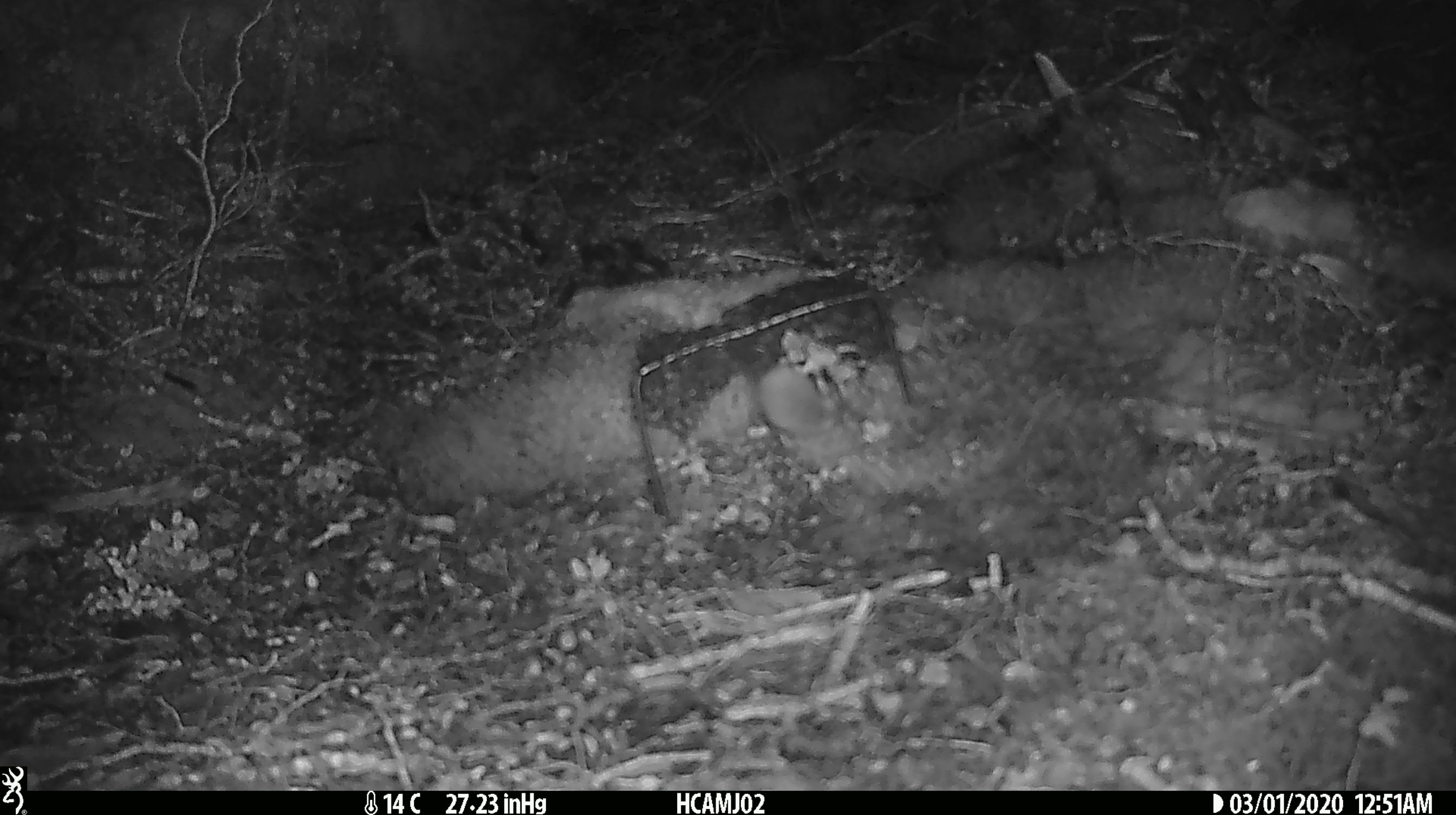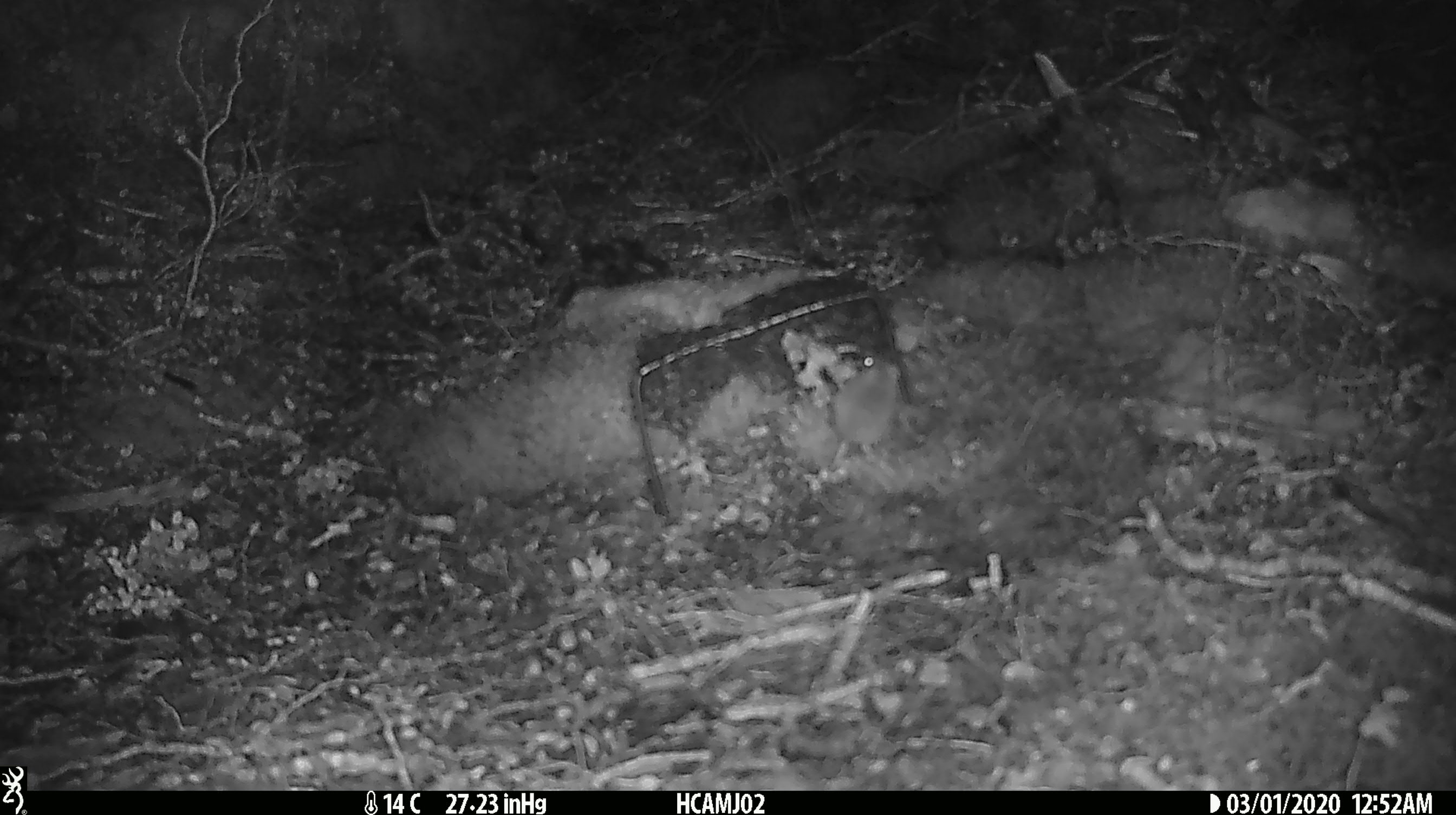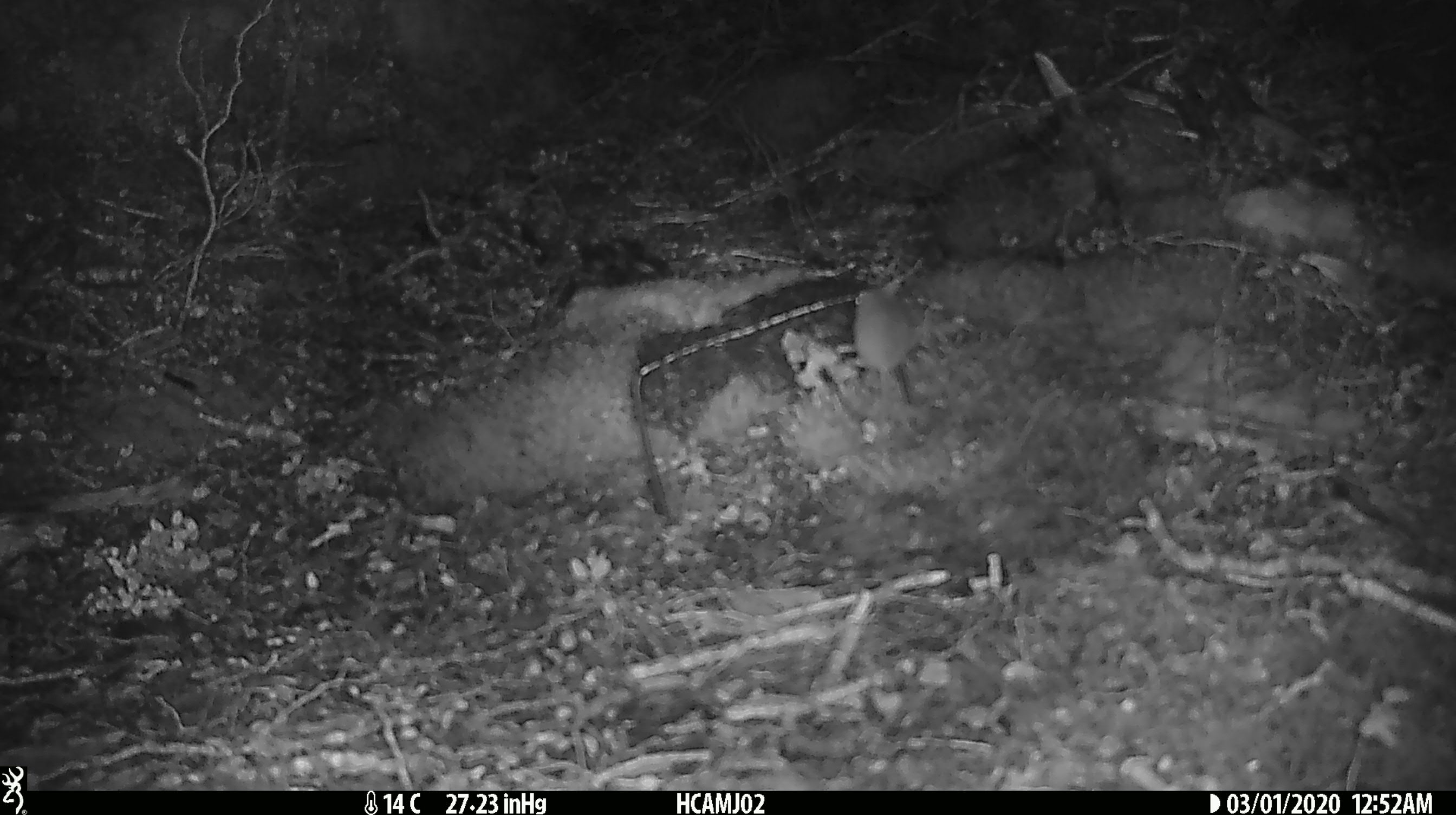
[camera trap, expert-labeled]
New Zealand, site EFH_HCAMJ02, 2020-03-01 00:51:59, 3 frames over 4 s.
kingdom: Animalia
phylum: Chordata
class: Mammalia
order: Rodentia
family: Muridae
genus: Mus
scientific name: Mus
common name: mouse